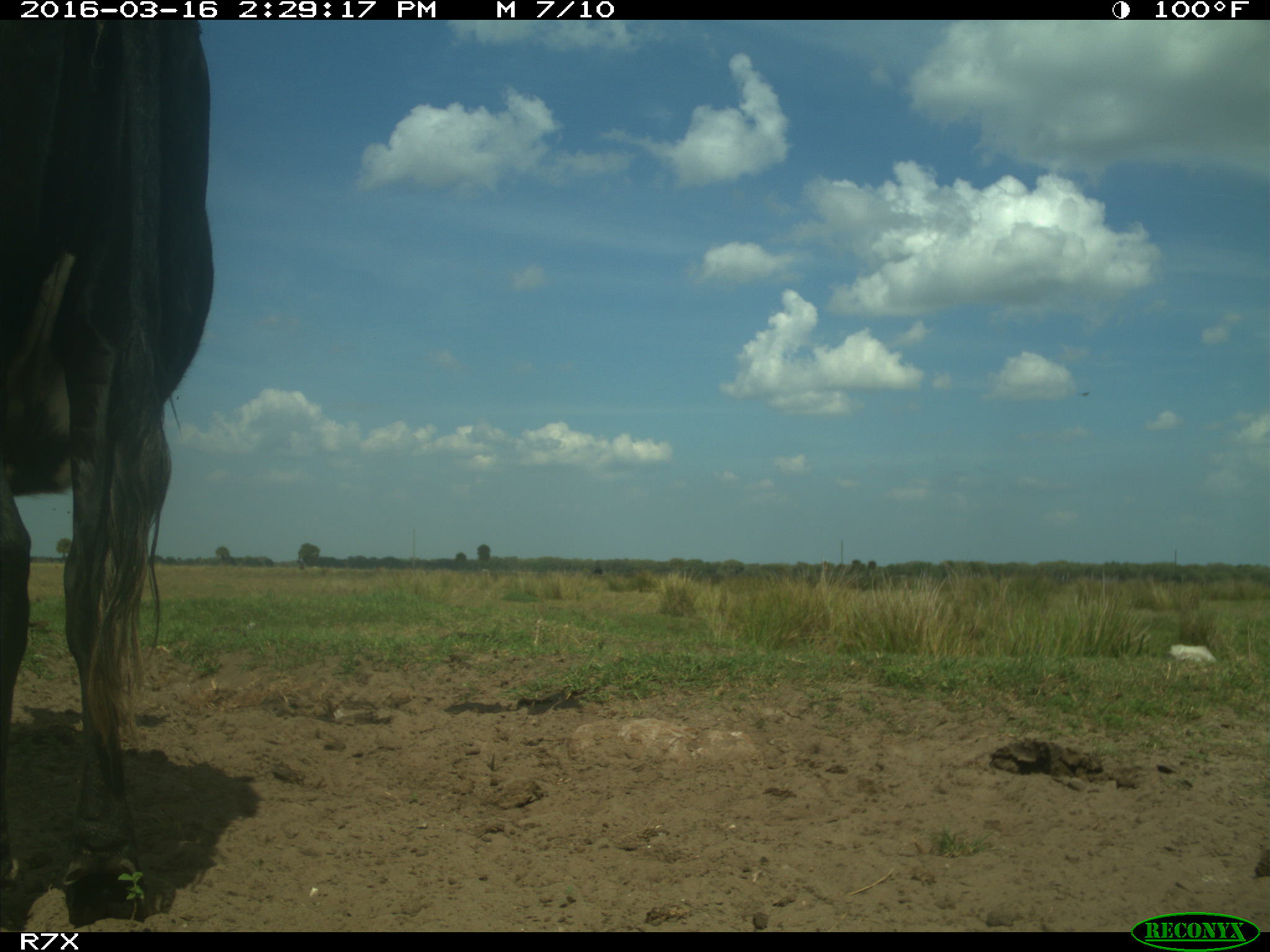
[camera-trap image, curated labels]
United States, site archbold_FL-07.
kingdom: Animalia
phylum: Chordata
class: Mammalia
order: Artiodactyla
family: Bovidae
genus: Bos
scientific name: Bos taurus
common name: domestic cow